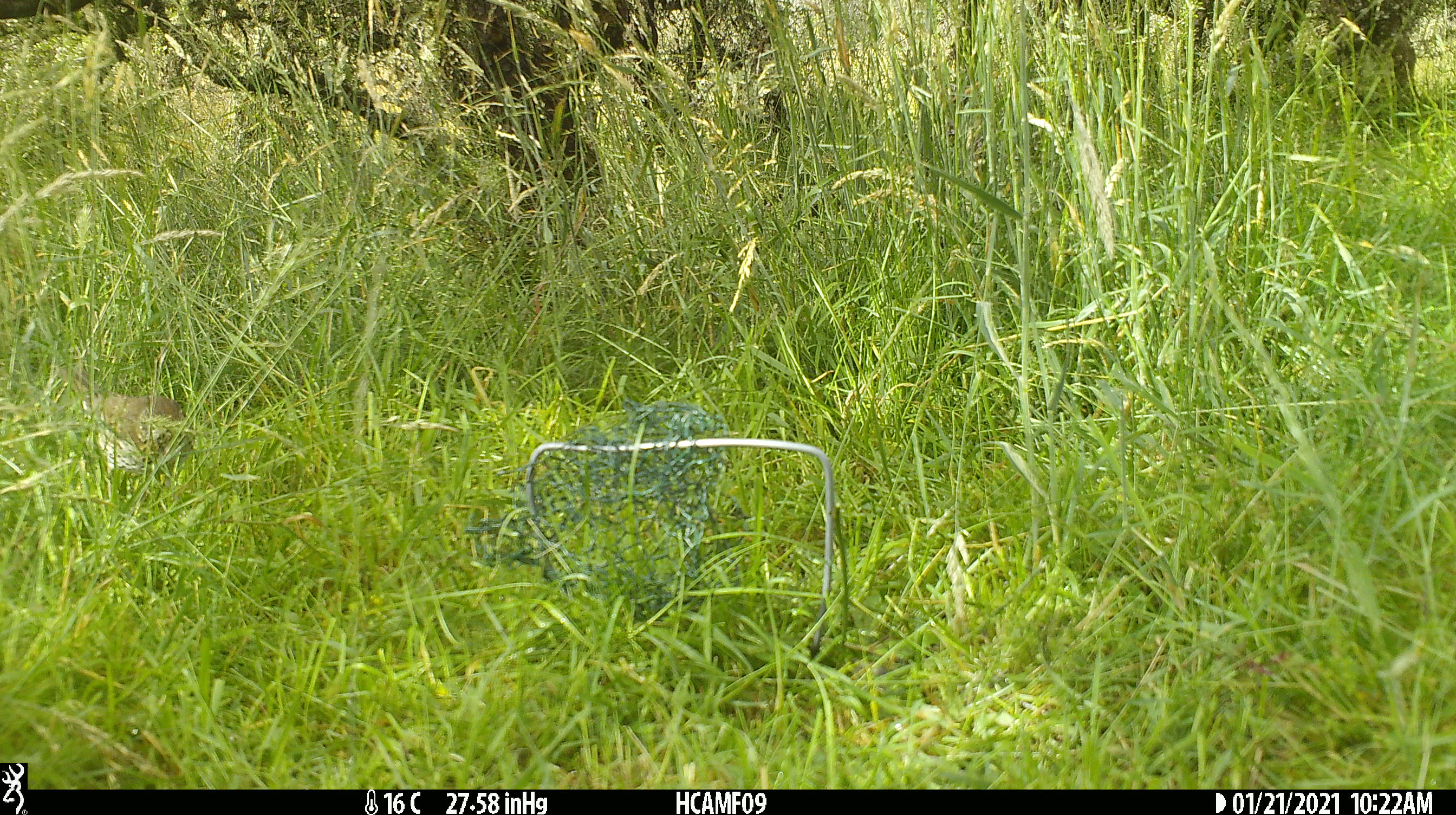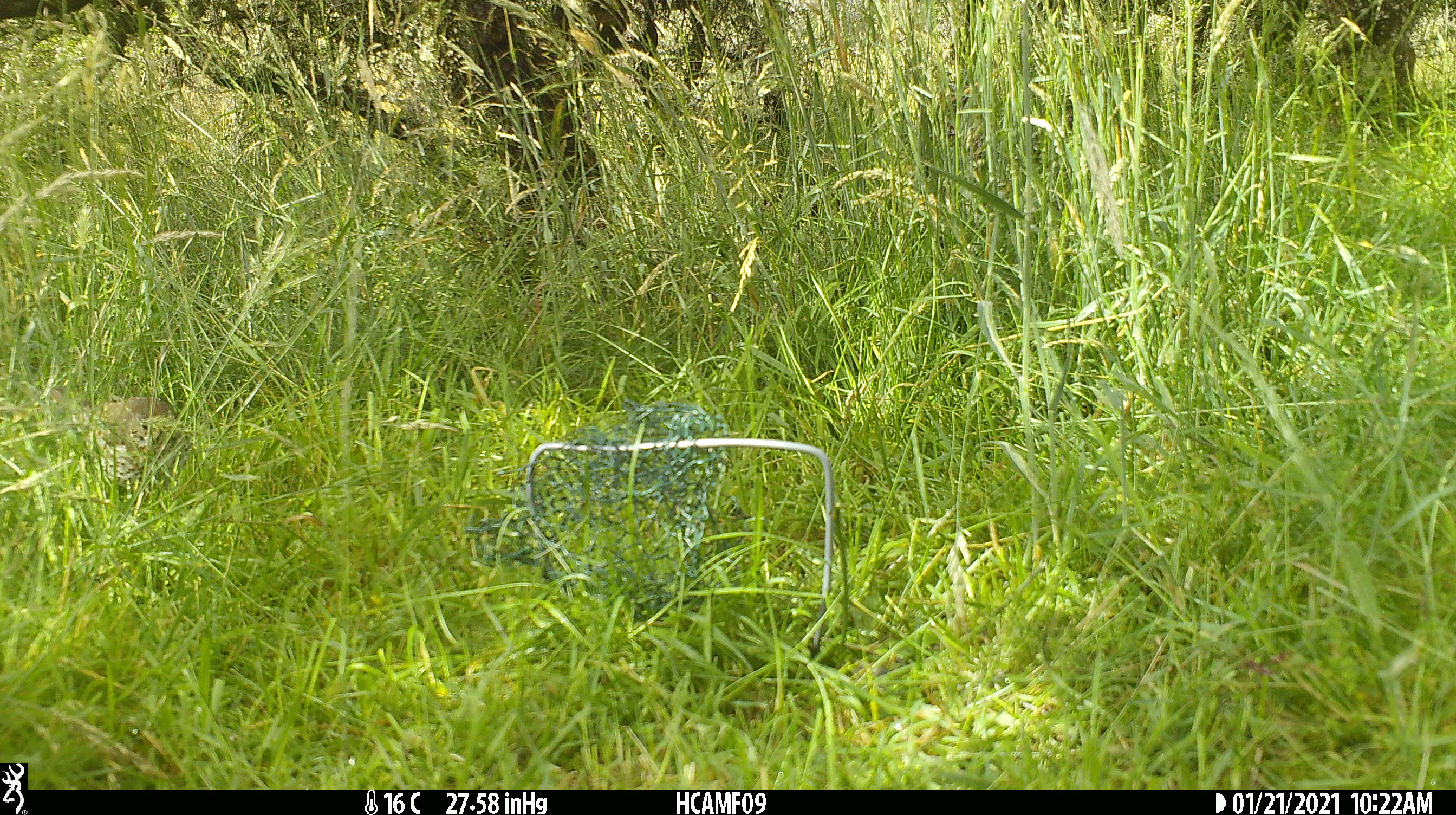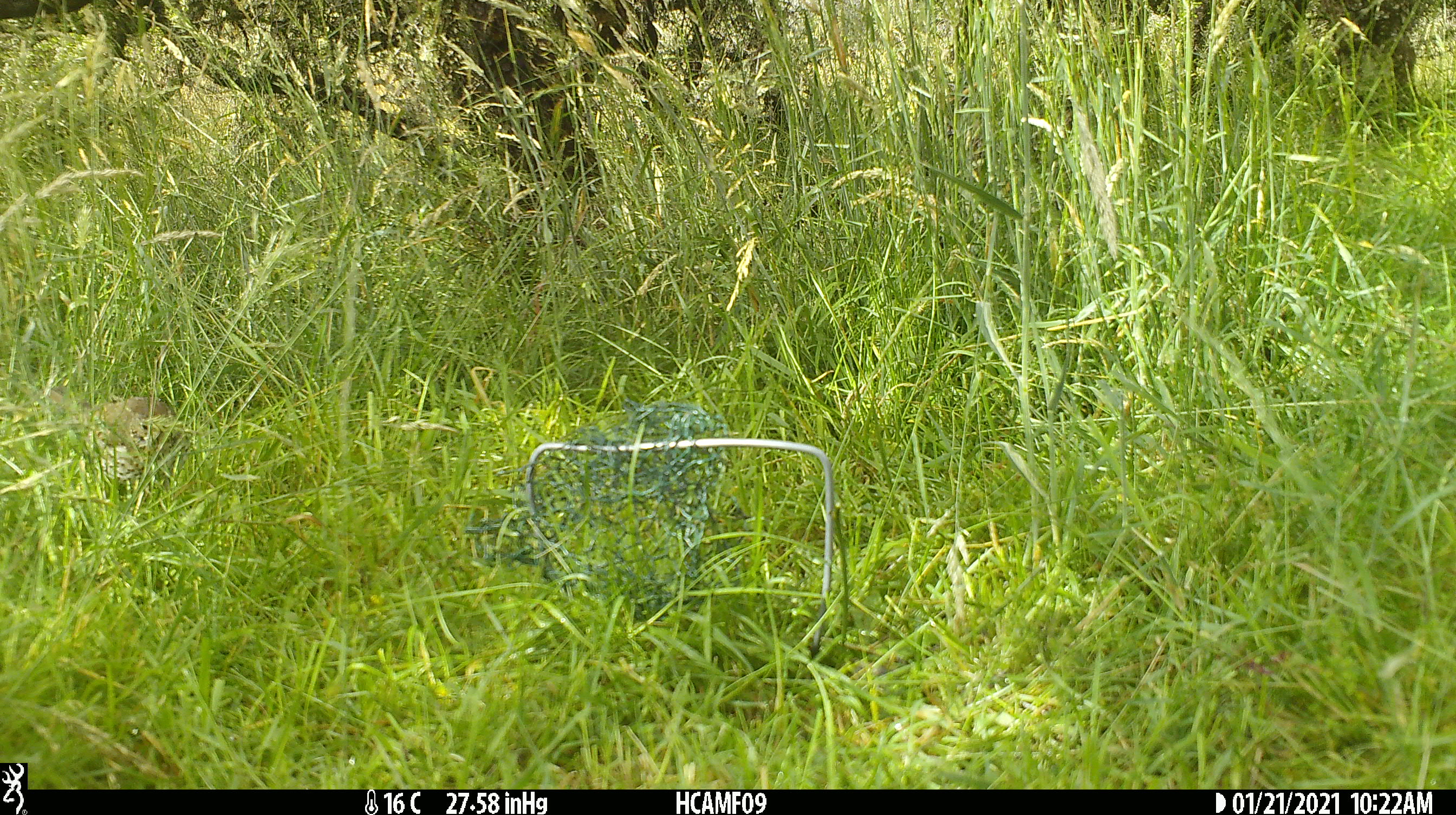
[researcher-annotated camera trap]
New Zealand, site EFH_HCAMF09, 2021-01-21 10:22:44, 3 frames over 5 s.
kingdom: Animalia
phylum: Chordata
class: Aves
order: Passeriformes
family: Turdidae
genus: Turdus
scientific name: Turdus philomelos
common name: song thrush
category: thrush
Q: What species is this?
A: Thrush (song thrush) (Turdus philomelos).